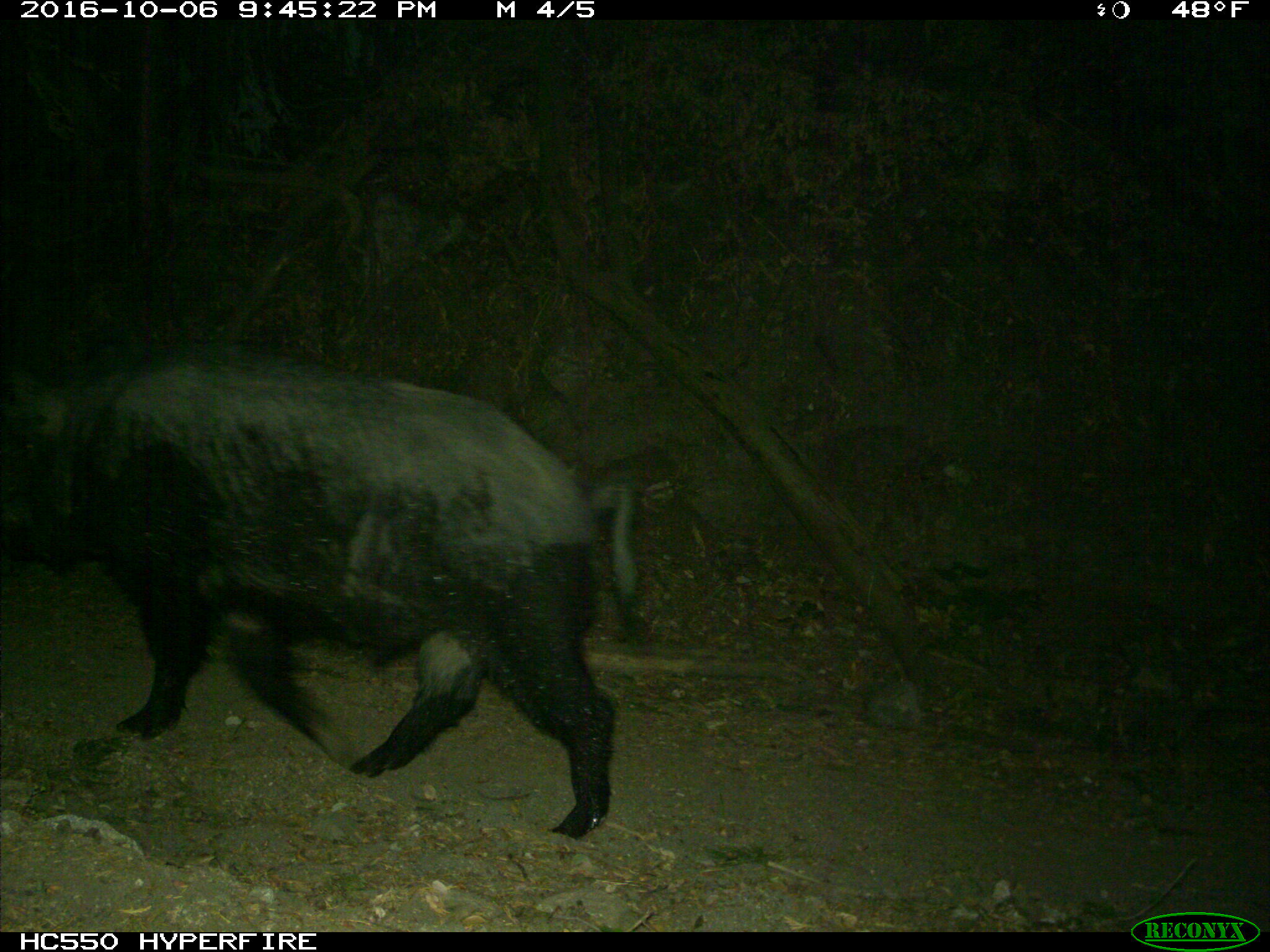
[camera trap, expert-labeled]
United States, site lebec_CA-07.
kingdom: Animalia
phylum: Chordata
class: Mammalia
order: Artiodactyla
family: Suidae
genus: Sus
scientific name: Sus scrofa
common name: wild boar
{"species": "Sus scrofa (wild boar)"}